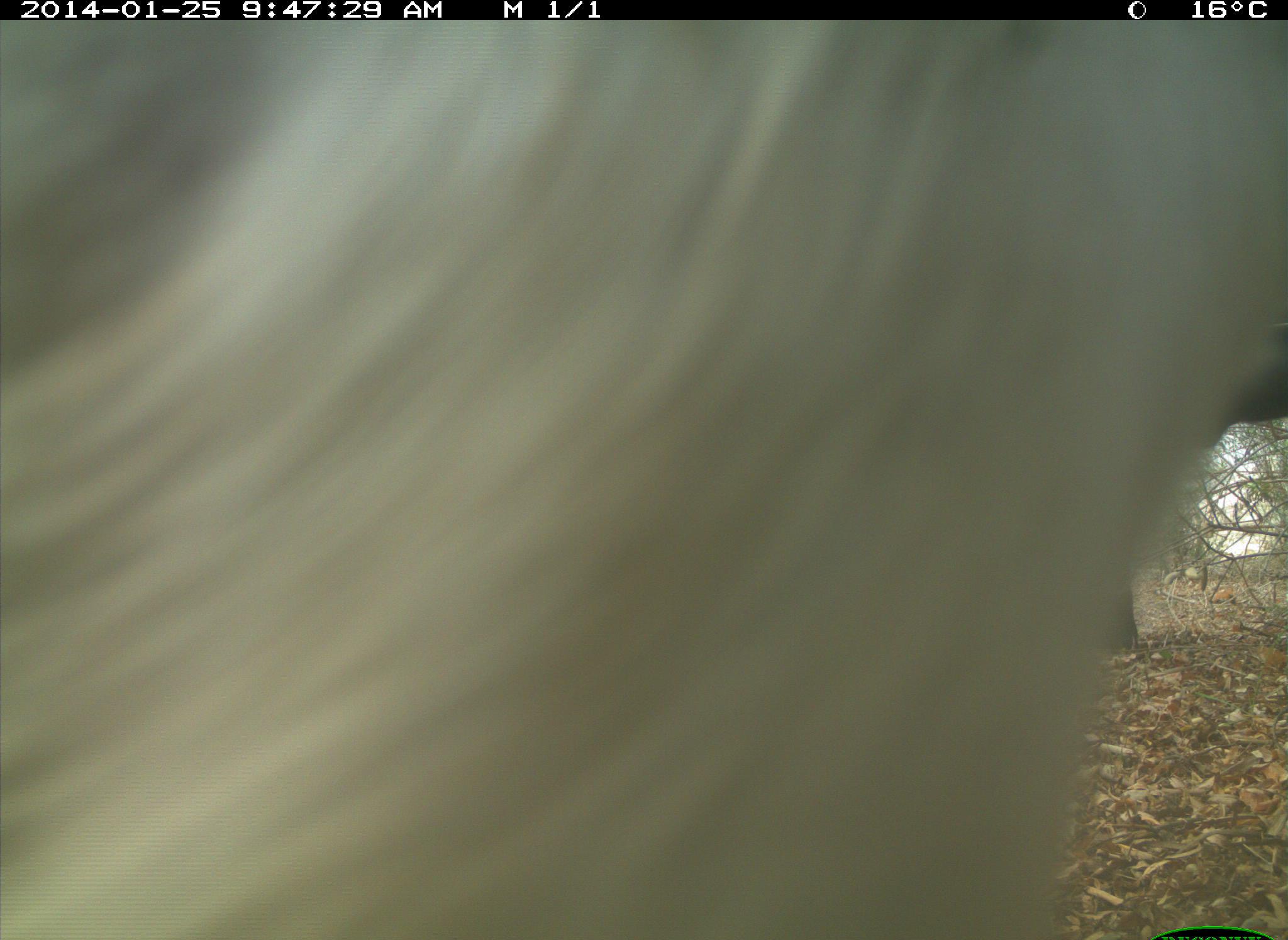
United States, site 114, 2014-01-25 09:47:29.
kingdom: Animalia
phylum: Chordata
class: Mammalia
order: Artiodactyla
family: Bovidae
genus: Bos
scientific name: Bos taurus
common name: cow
Cow (Bos taurus).